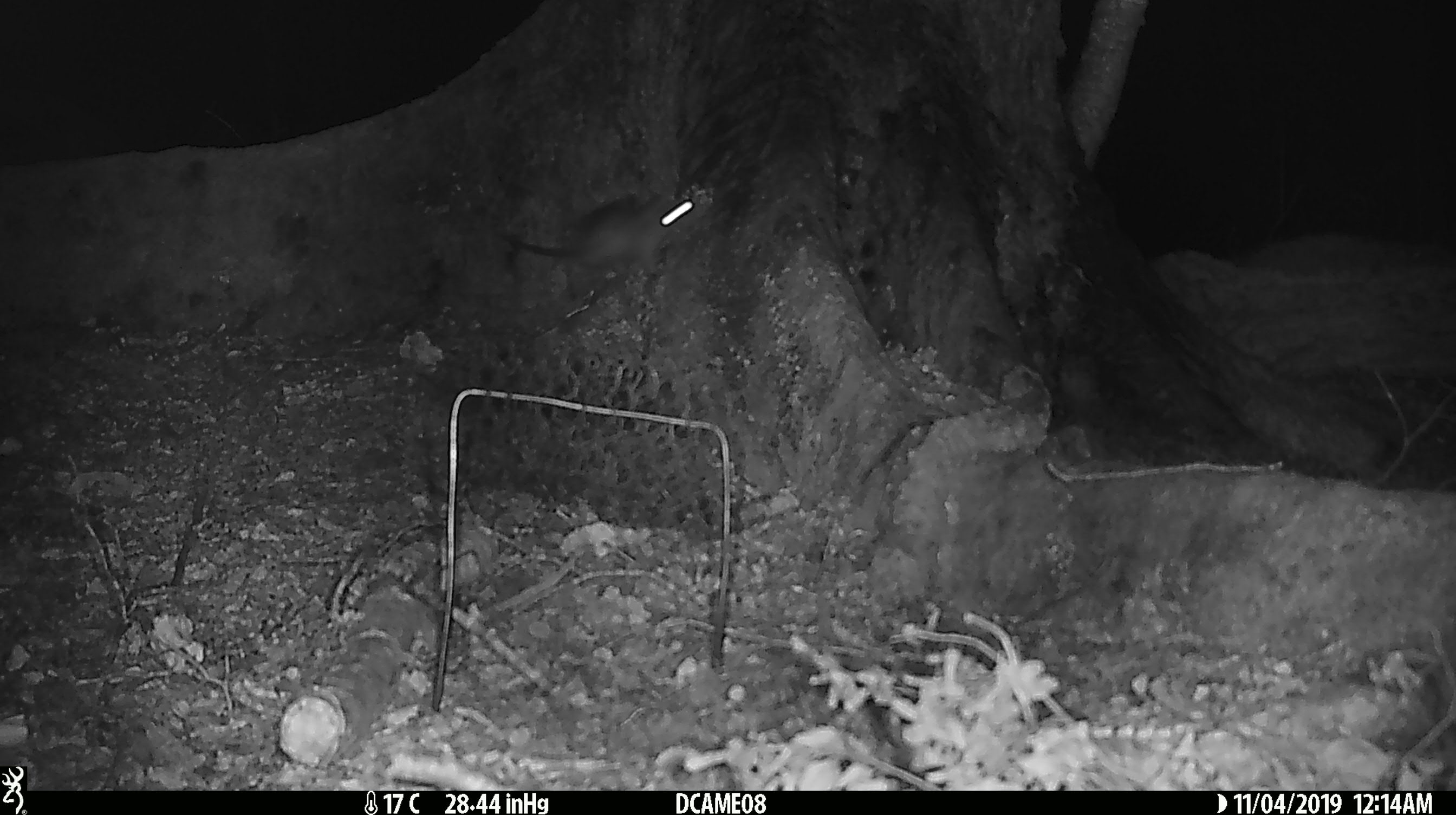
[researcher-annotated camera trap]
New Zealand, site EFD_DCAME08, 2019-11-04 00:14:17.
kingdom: Animalia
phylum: Chordata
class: Mammalia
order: Rodentia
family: Muridae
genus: Rattus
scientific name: Rattus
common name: rat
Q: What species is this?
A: Rat (Rattus).